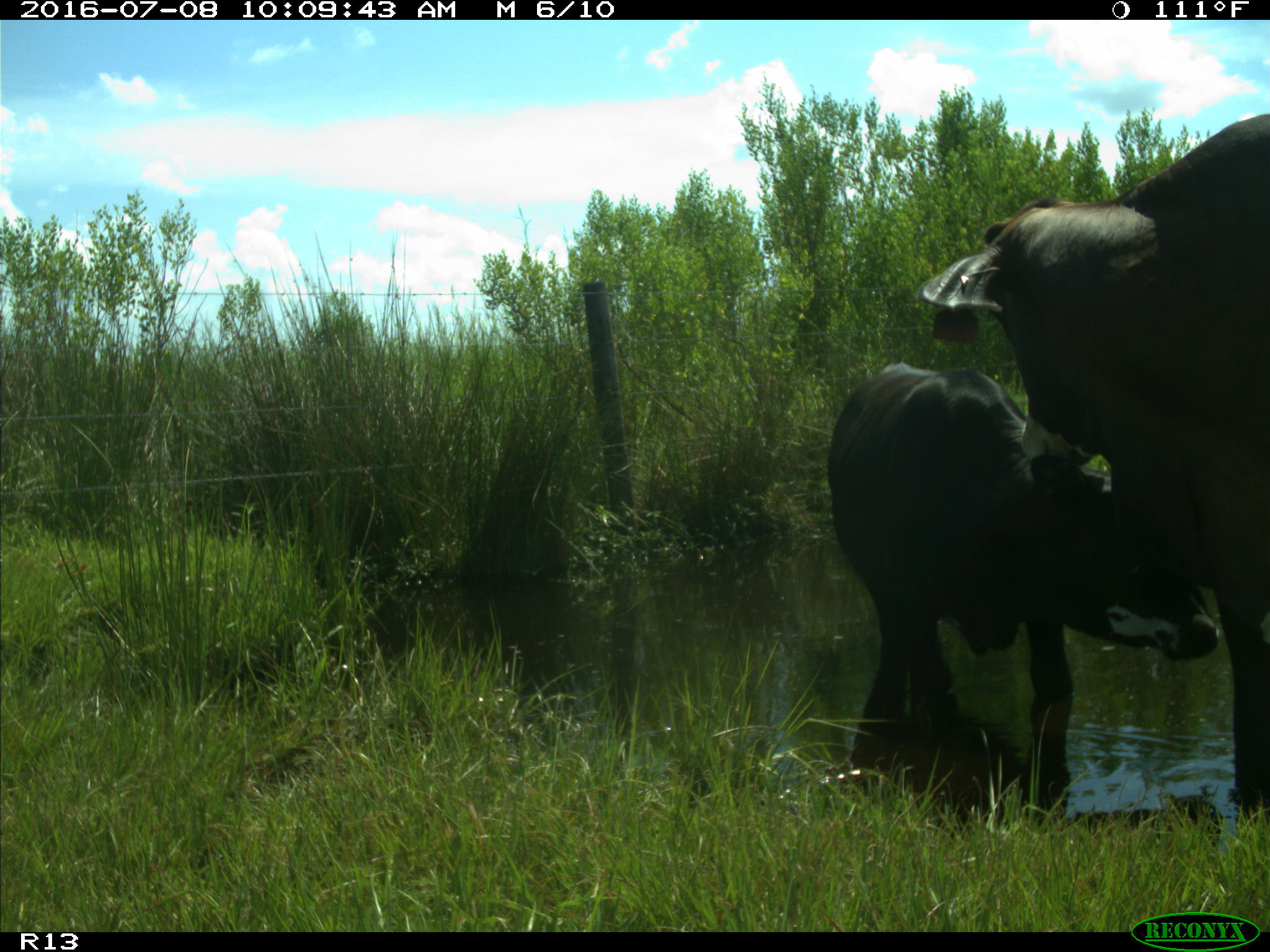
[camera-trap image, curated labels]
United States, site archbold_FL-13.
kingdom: Animalia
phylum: Chordata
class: Mammalia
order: Artiodactyla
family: Bovidae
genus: Bos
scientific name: Bos taurus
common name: domestic cow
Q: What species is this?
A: Bos taurus (domestic cow).